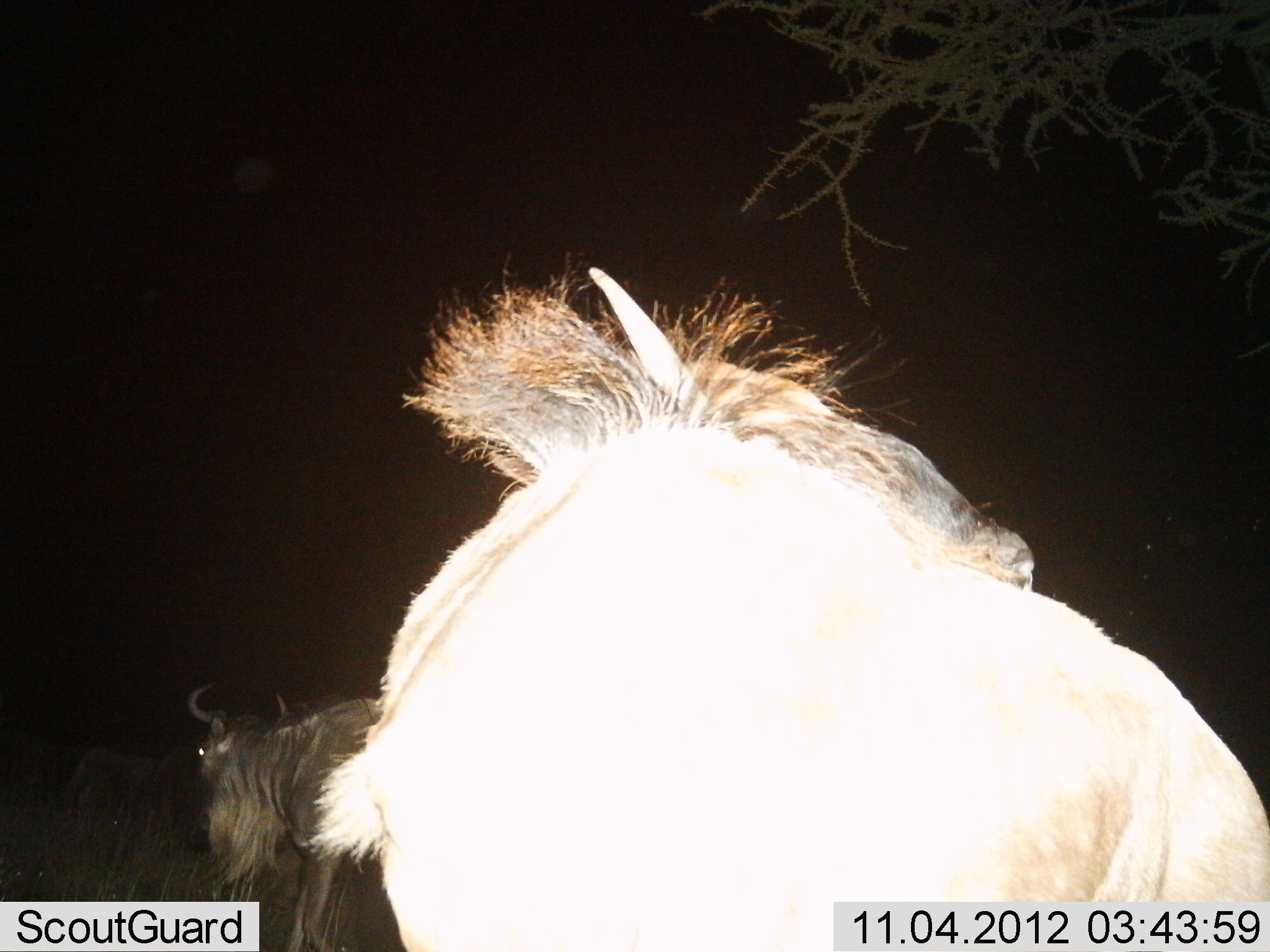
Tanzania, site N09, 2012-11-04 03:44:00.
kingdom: Animalia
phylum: Chordata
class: Mammalia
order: Artiodactyla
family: Bovidae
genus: Connochaetes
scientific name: Connochaetes taurinus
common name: blue wildebeest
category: wildebeest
Wildebeest (blue wildebeest) (Connochaetes taurinus), count 2. Behavior (volunteer vote fractions): standing 100%, resting 0%, moving 30%, interacting 0%. Young present (vote fraction): 0%. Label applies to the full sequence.